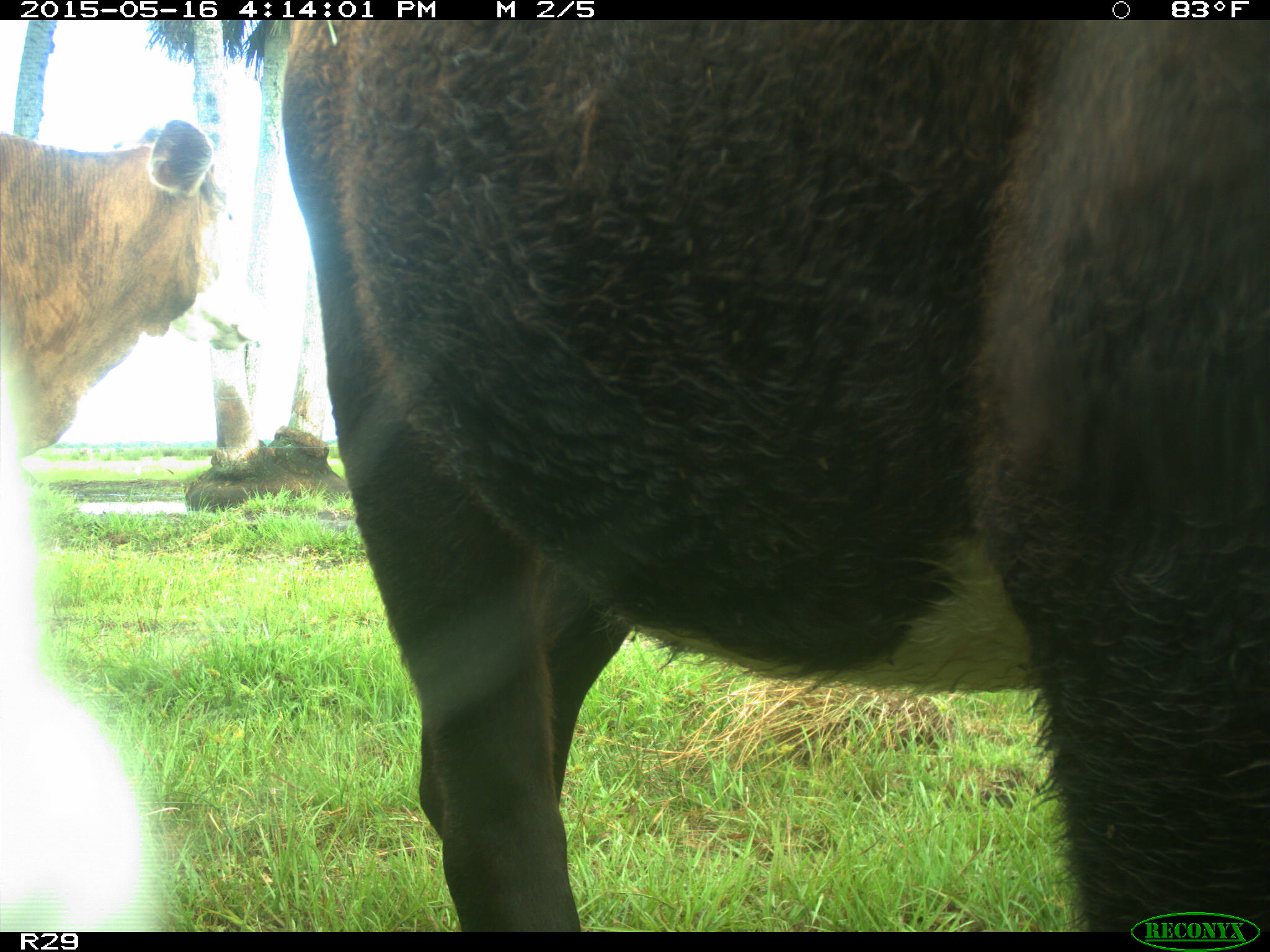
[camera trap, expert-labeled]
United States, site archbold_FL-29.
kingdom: Animalia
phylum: Chordata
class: Mammalia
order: Artiodactyla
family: Bovidae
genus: Bos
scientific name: Bos taurus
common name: domestic cow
Bos taurus (domestic cow).